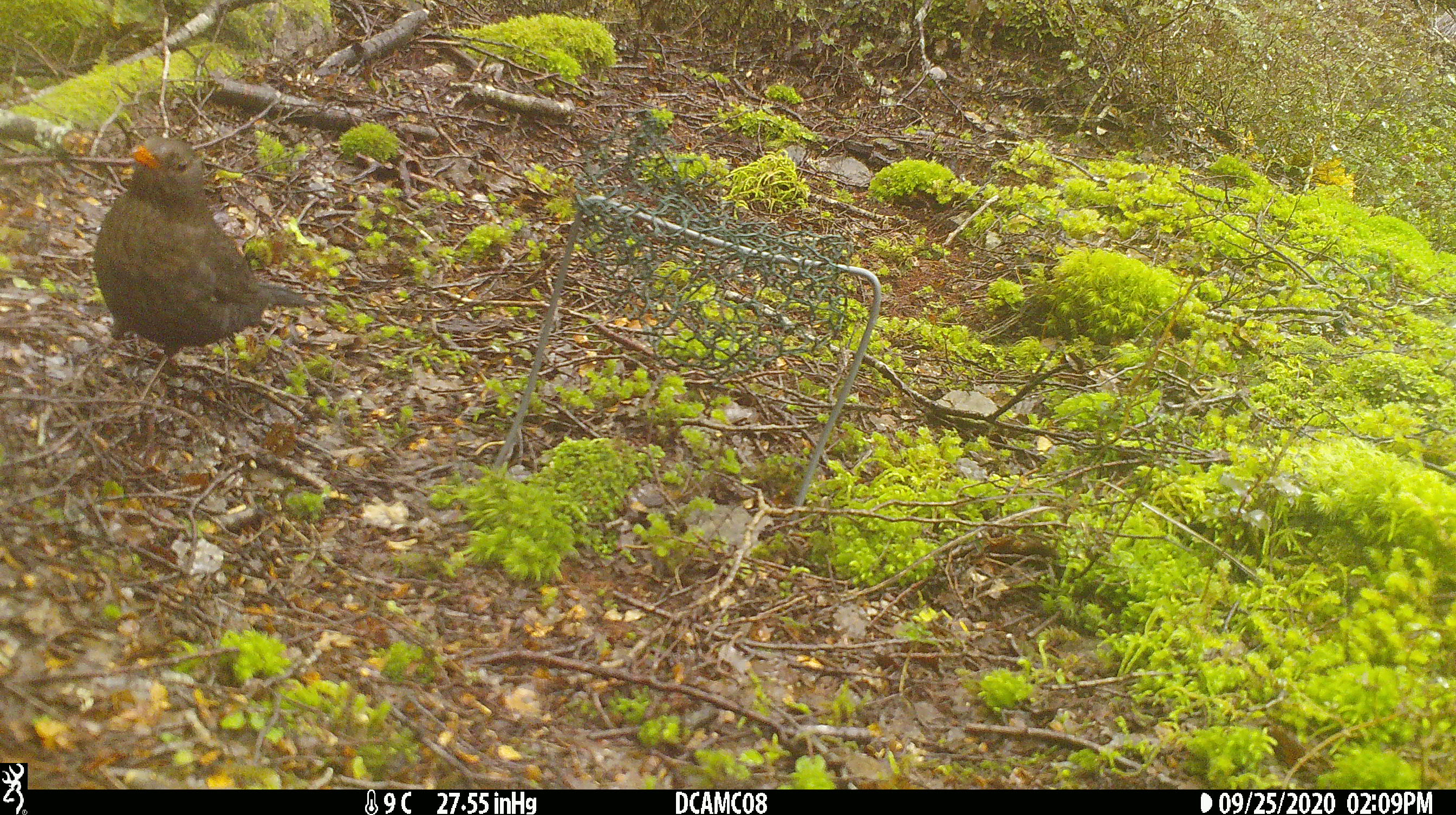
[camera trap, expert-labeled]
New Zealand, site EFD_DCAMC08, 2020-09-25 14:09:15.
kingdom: Animalia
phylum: Chordata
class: Aves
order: Passeriformes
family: Turdidae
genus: Turdus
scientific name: Turdus merula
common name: eurasian blackbird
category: blackbird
Blackbird (eurasian blackbird) (Turdus merula).